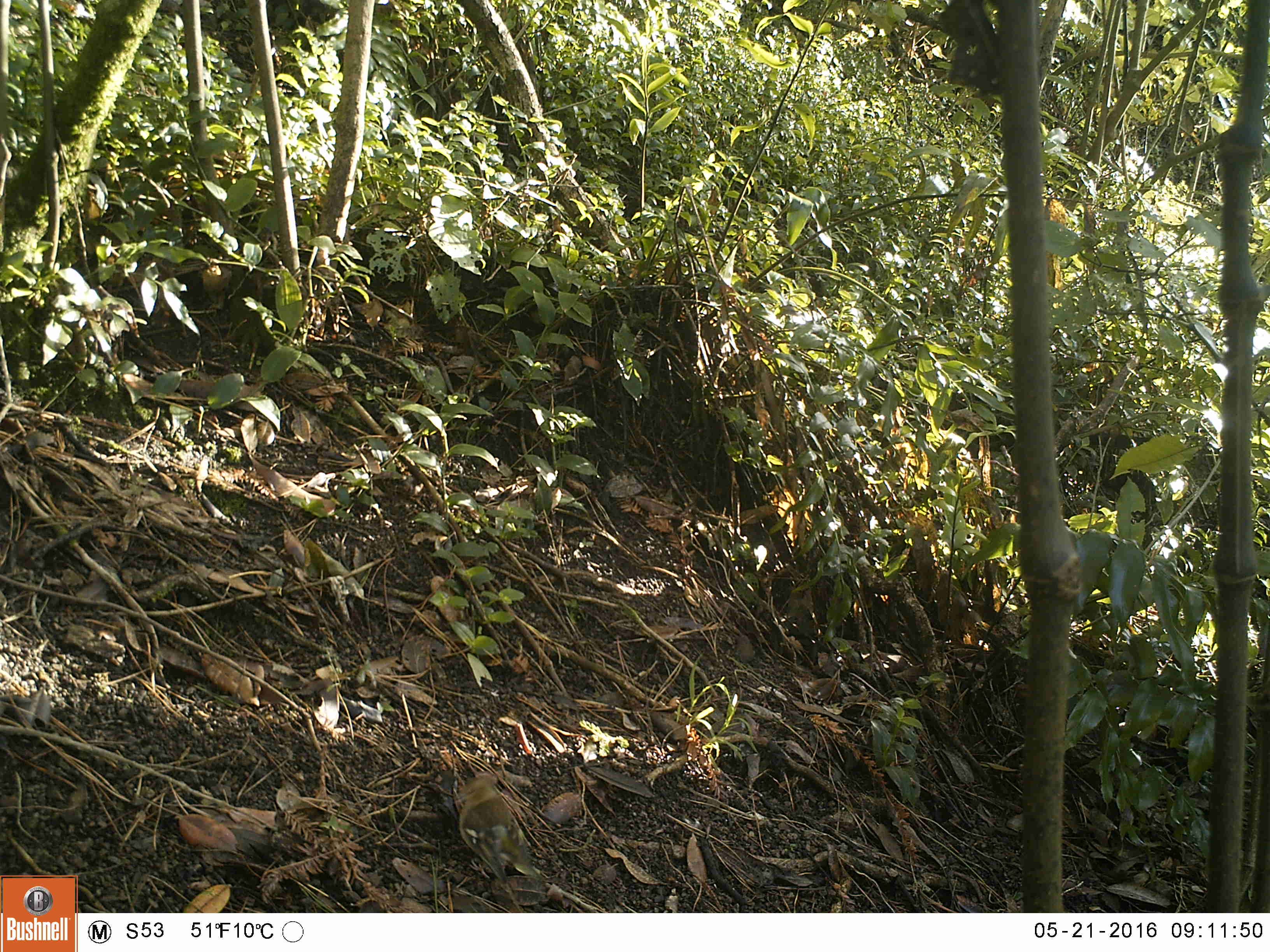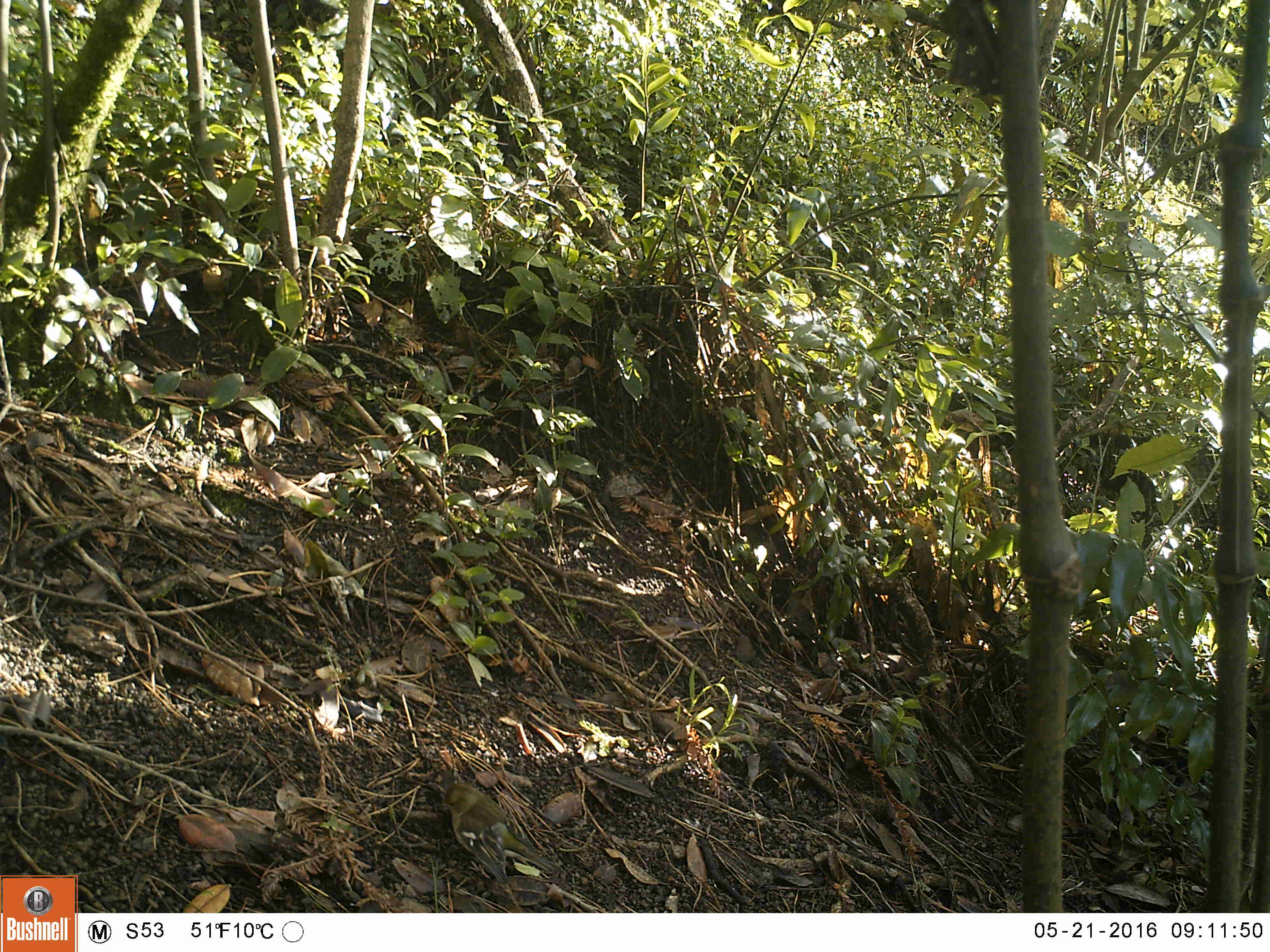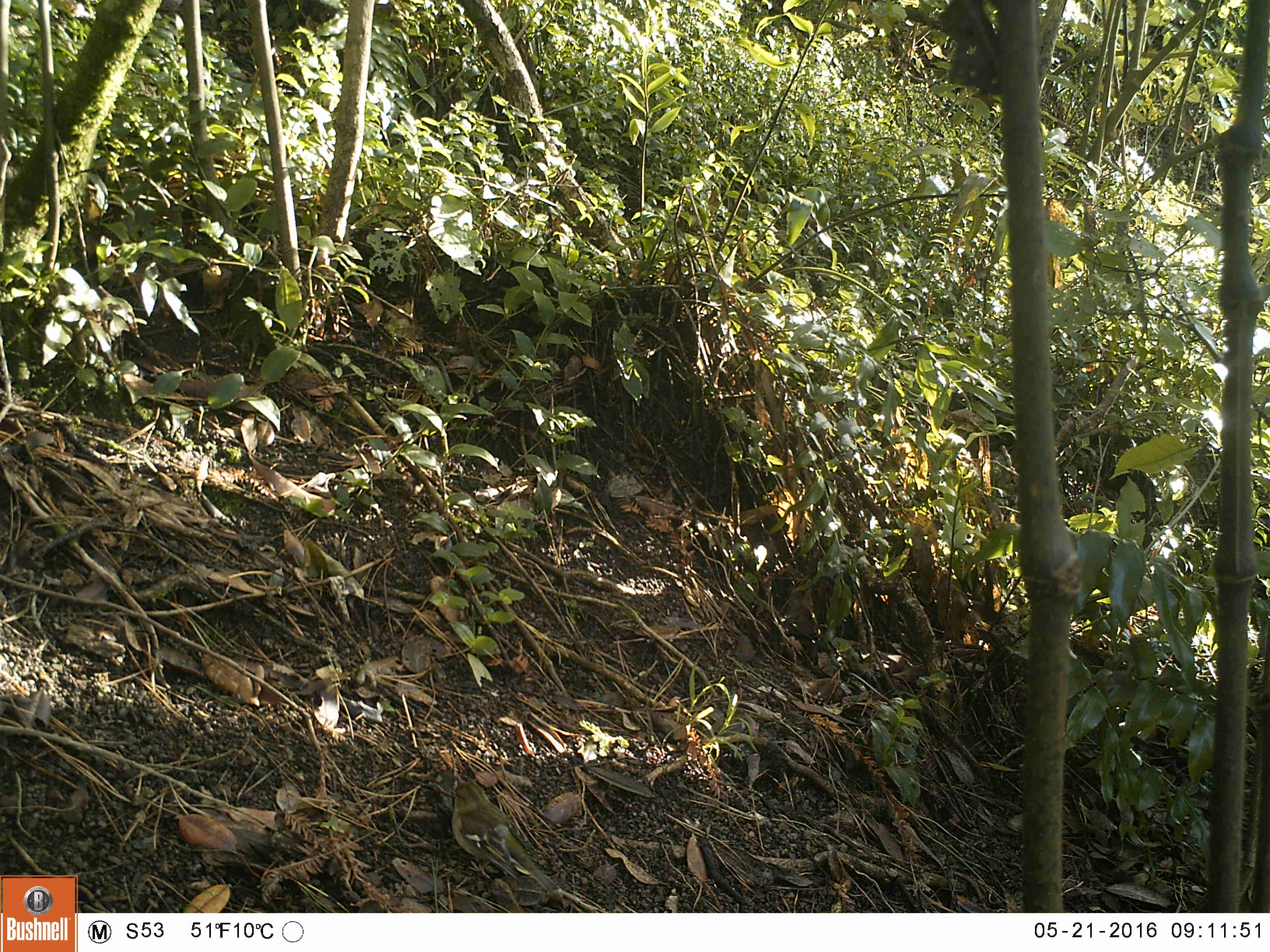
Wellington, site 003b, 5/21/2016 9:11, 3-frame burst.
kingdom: Animalia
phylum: Chordata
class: Aves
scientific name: Aves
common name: bird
Bird (Aves).